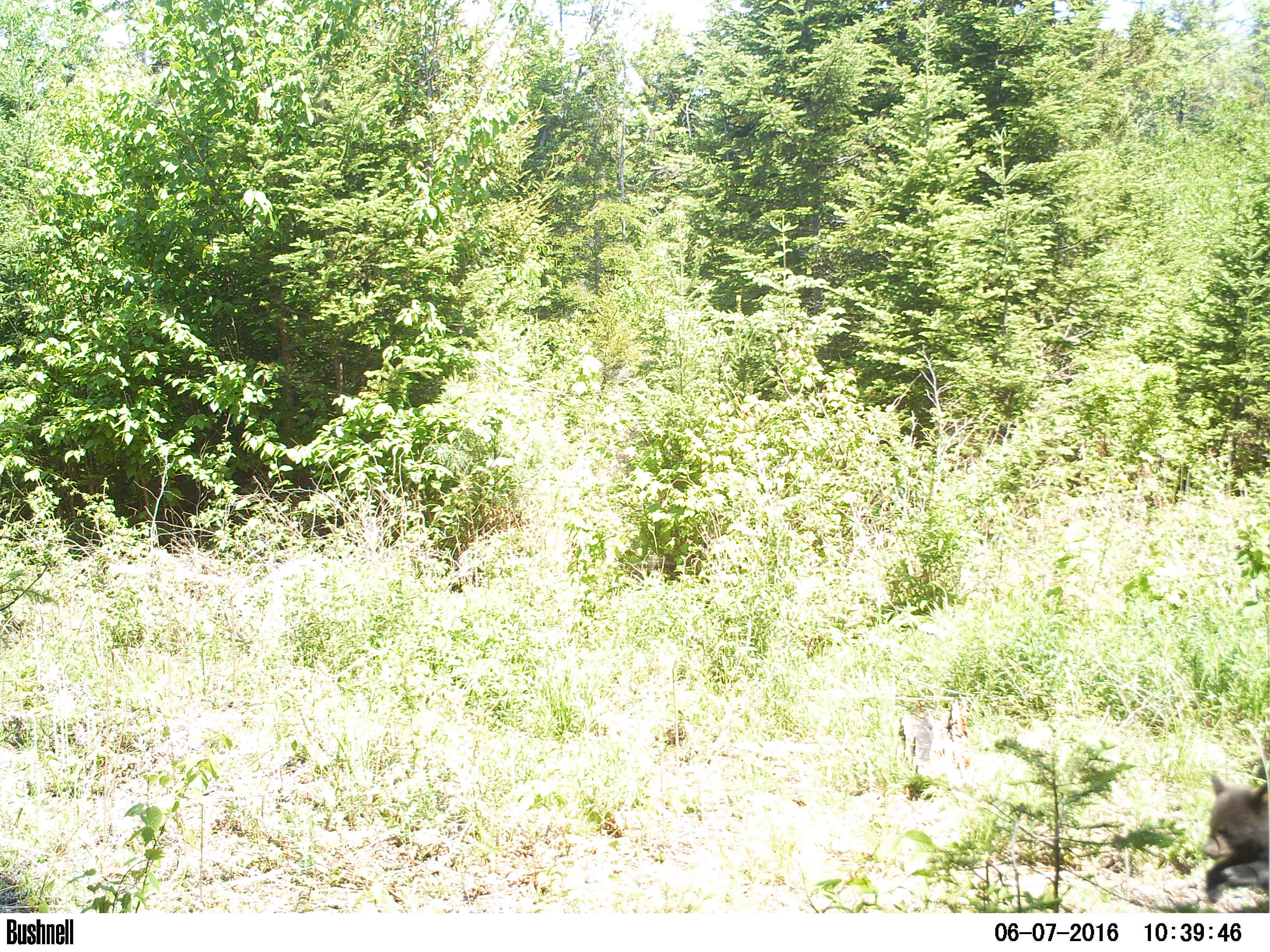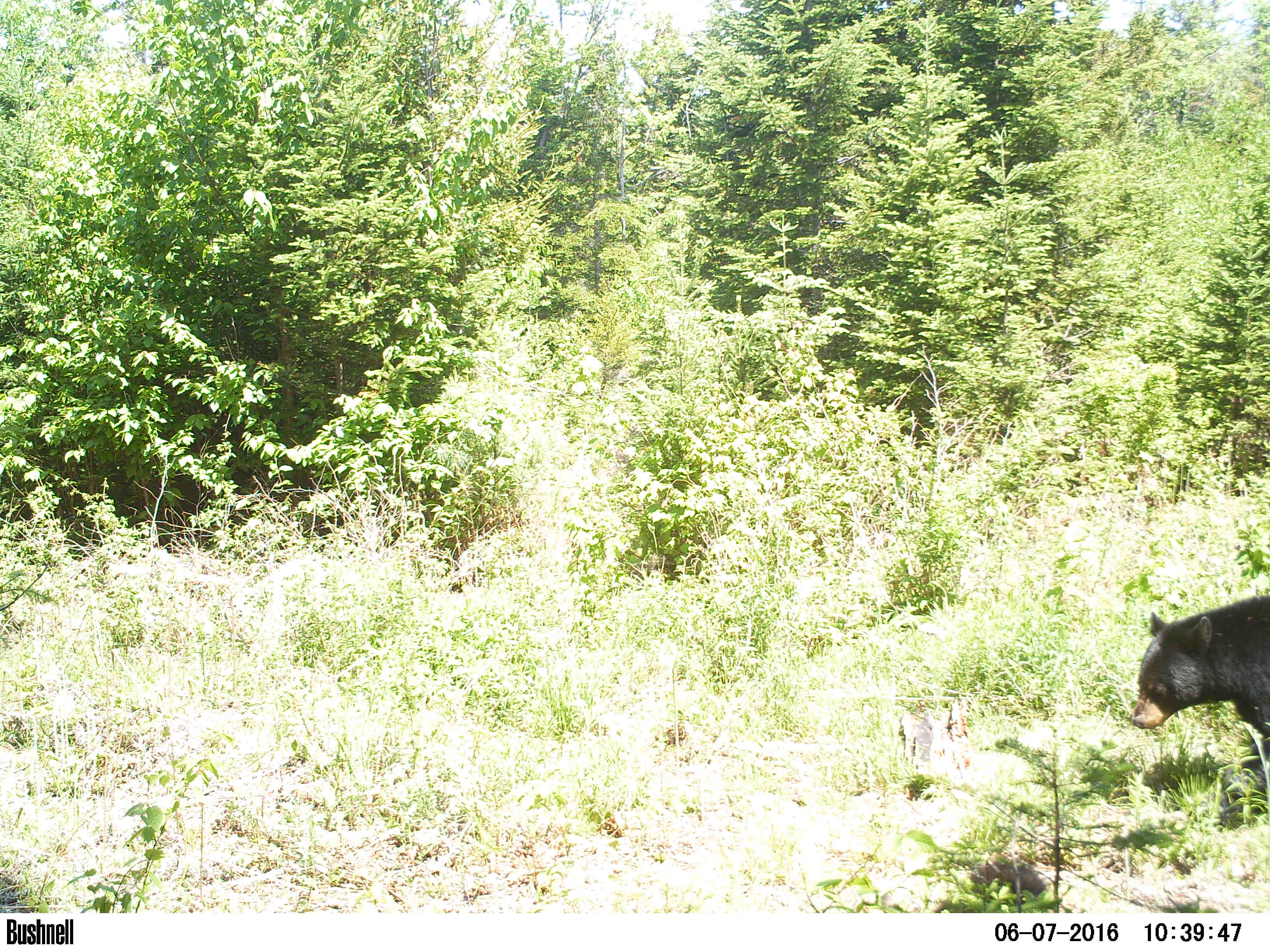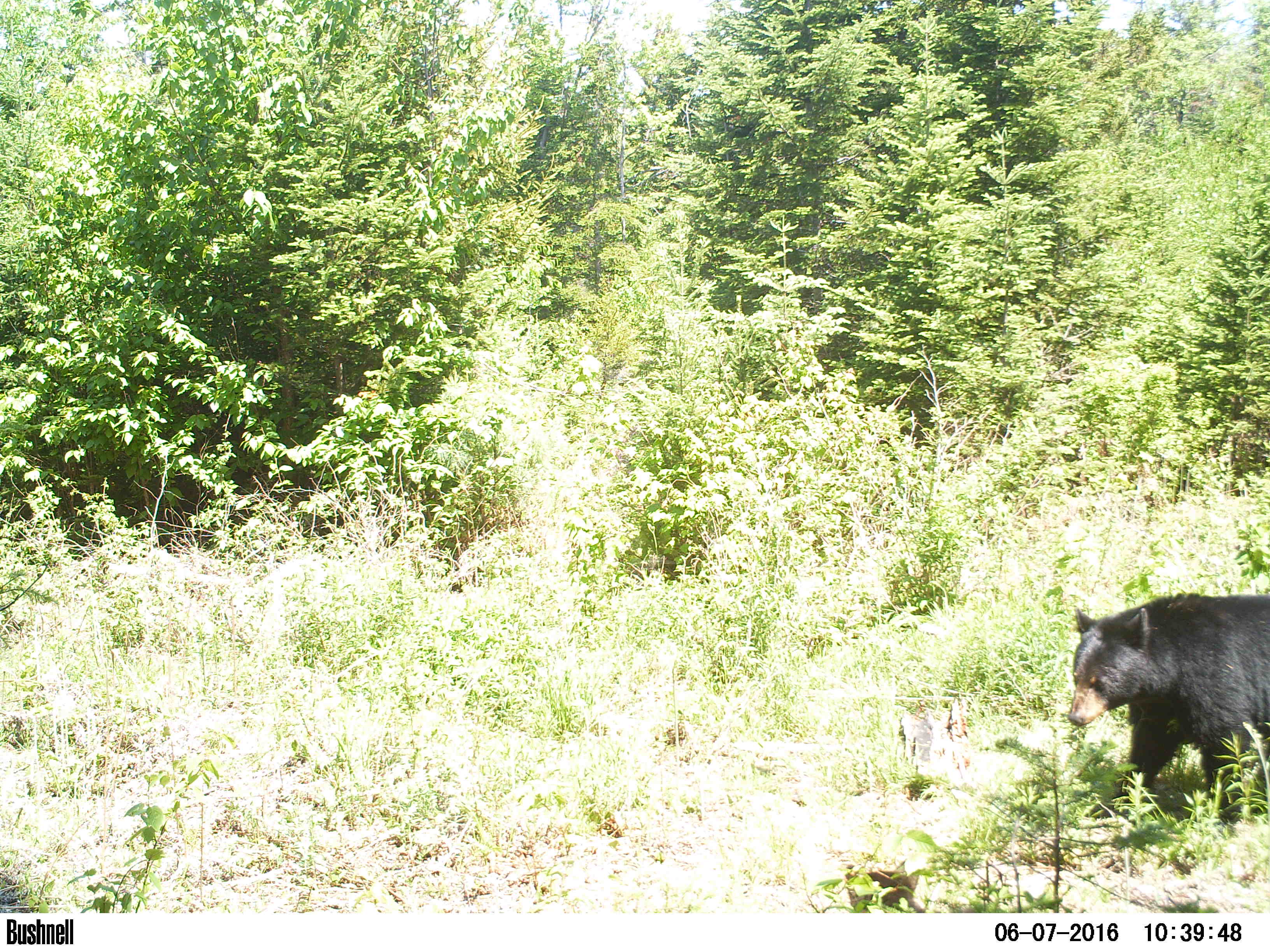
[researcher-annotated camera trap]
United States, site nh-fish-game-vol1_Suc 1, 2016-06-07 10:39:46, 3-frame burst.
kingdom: Animalia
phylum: Chordata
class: Mammalia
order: Carnivora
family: Ursidae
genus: Ursus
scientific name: Ursus americanus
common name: black bear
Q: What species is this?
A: Black bear (Ursus americanus).